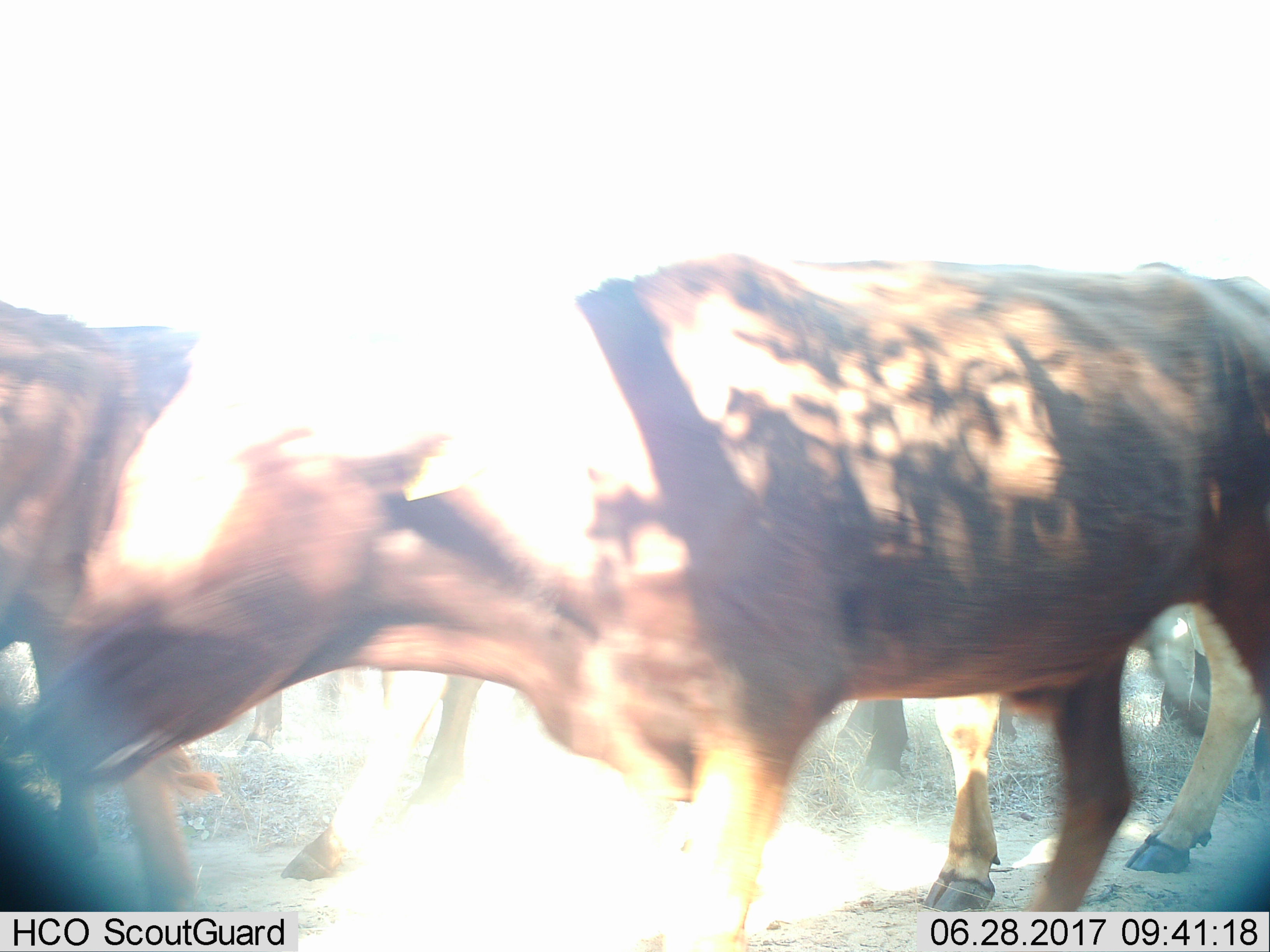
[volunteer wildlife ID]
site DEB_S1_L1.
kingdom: Animalia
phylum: Chordata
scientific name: Vertebrata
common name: domestic animal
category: domesticanimal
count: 5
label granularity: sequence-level